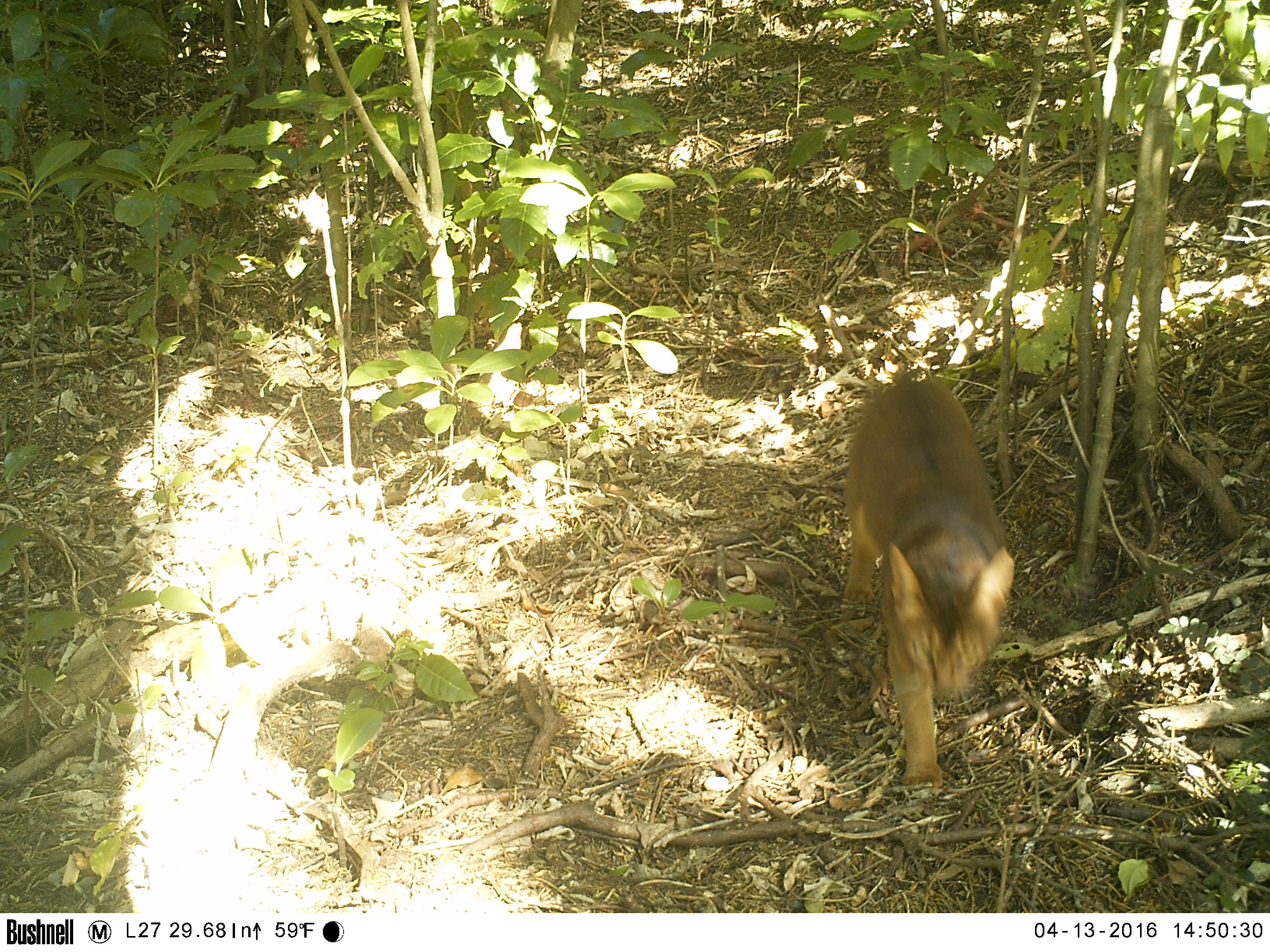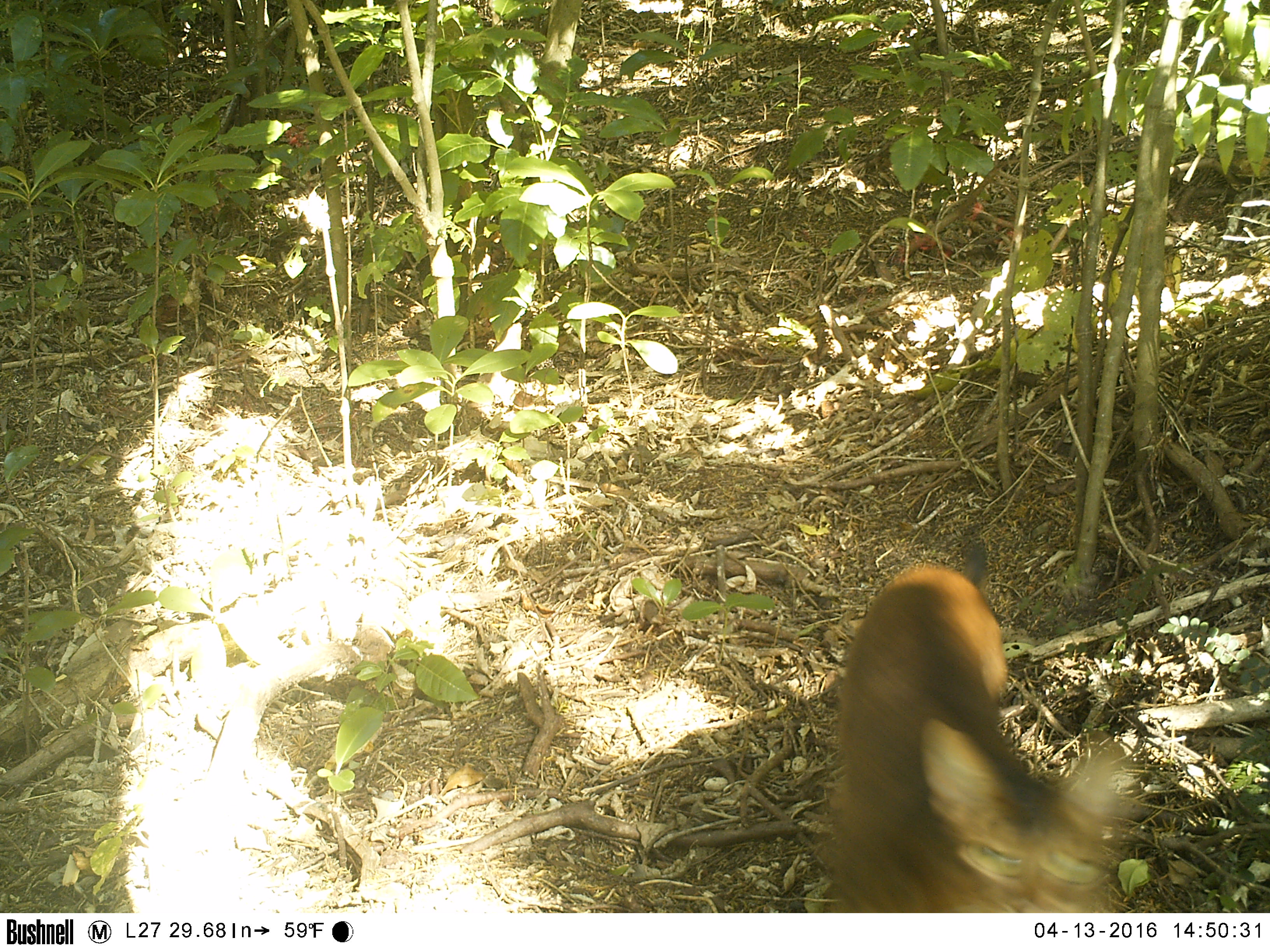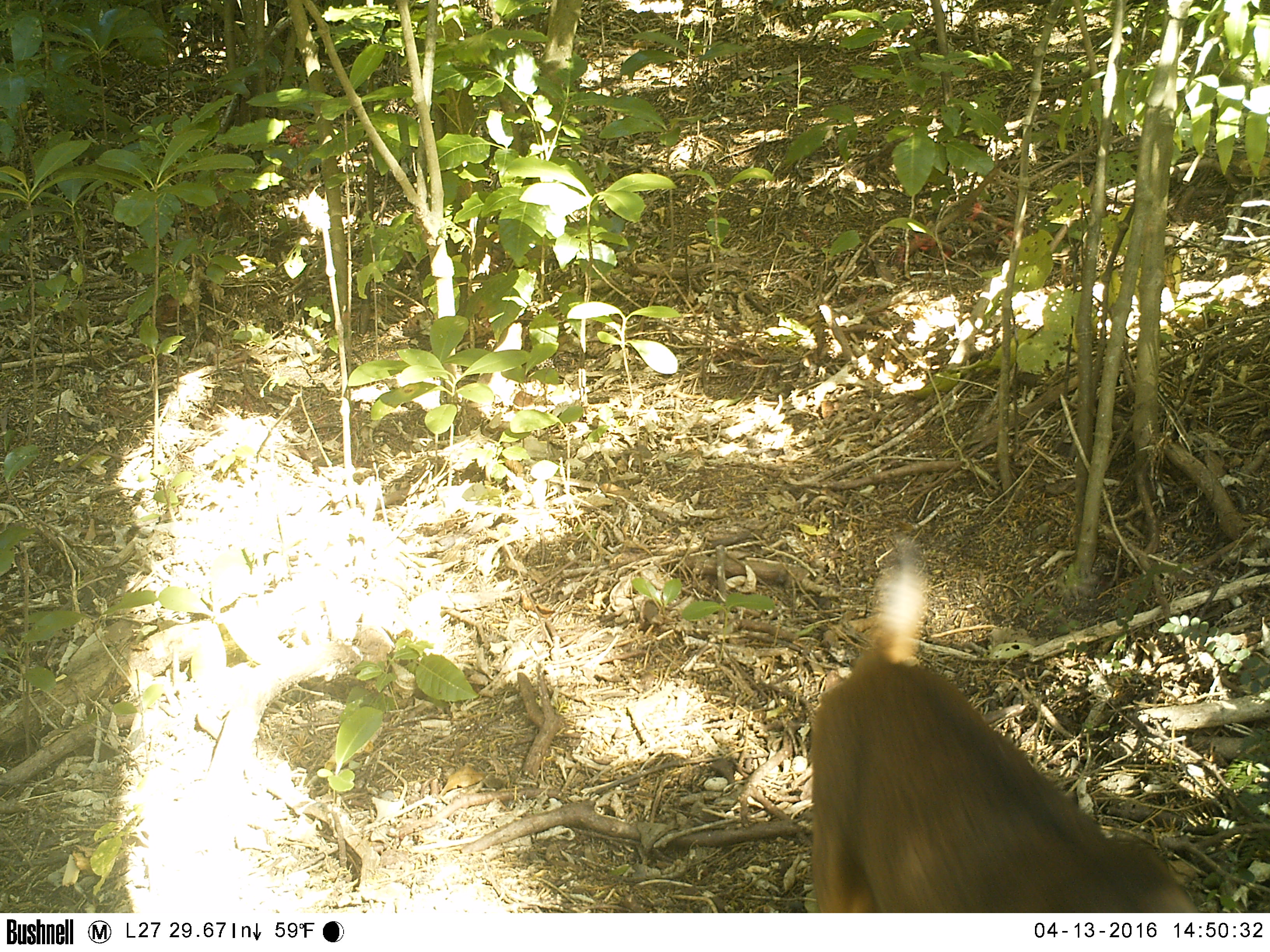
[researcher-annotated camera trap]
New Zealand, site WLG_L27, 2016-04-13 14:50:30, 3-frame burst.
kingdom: Animalia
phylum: Chordata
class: Mammalia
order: Carnivora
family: Felidae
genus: Felis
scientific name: Felis catus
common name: domestic cat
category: cat